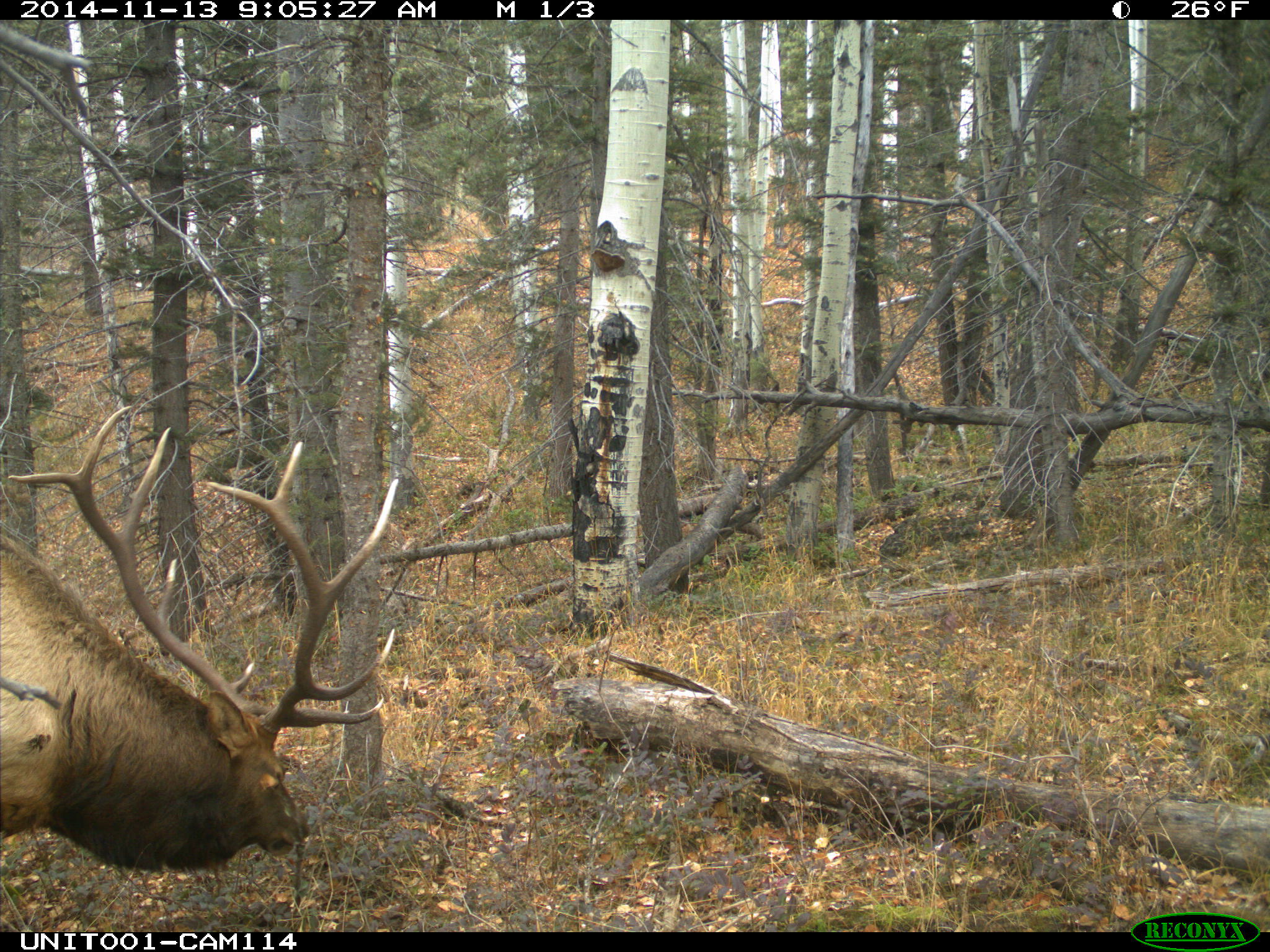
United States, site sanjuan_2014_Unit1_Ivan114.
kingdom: Animalia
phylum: Chordata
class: Mammalia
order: Artiodactyla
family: Cervidae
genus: Cervus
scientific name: Cervus elaphus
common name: red deer